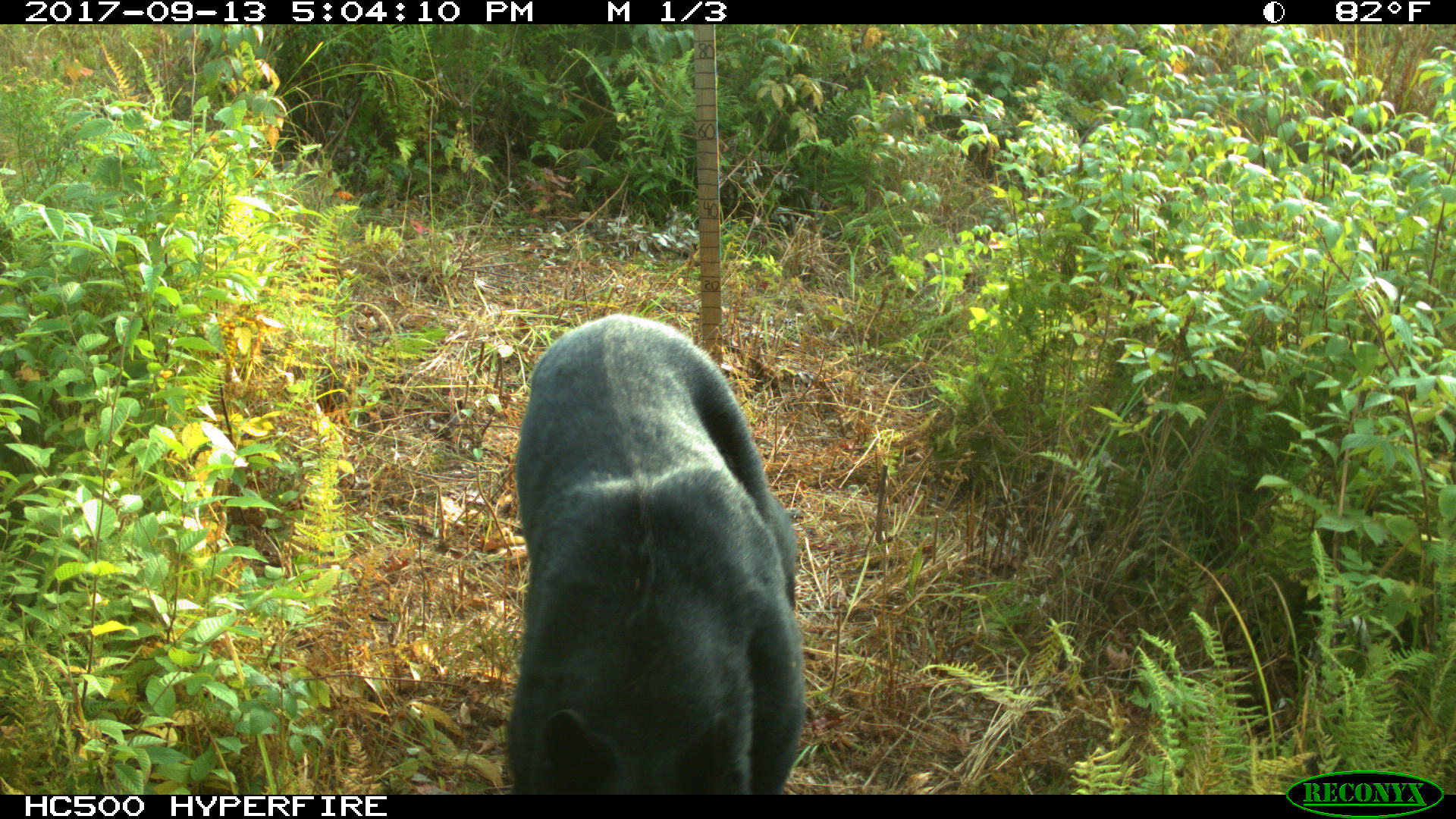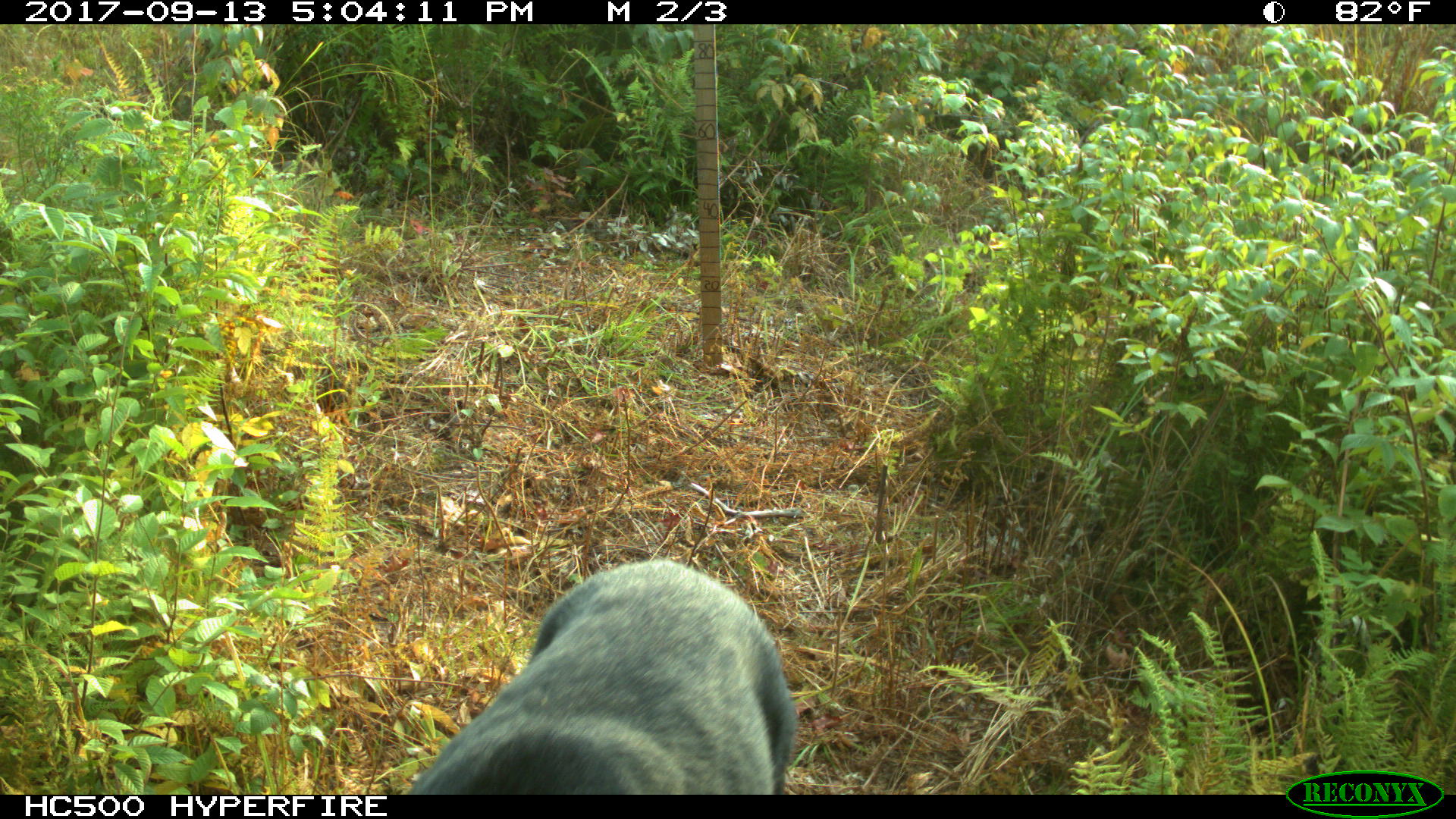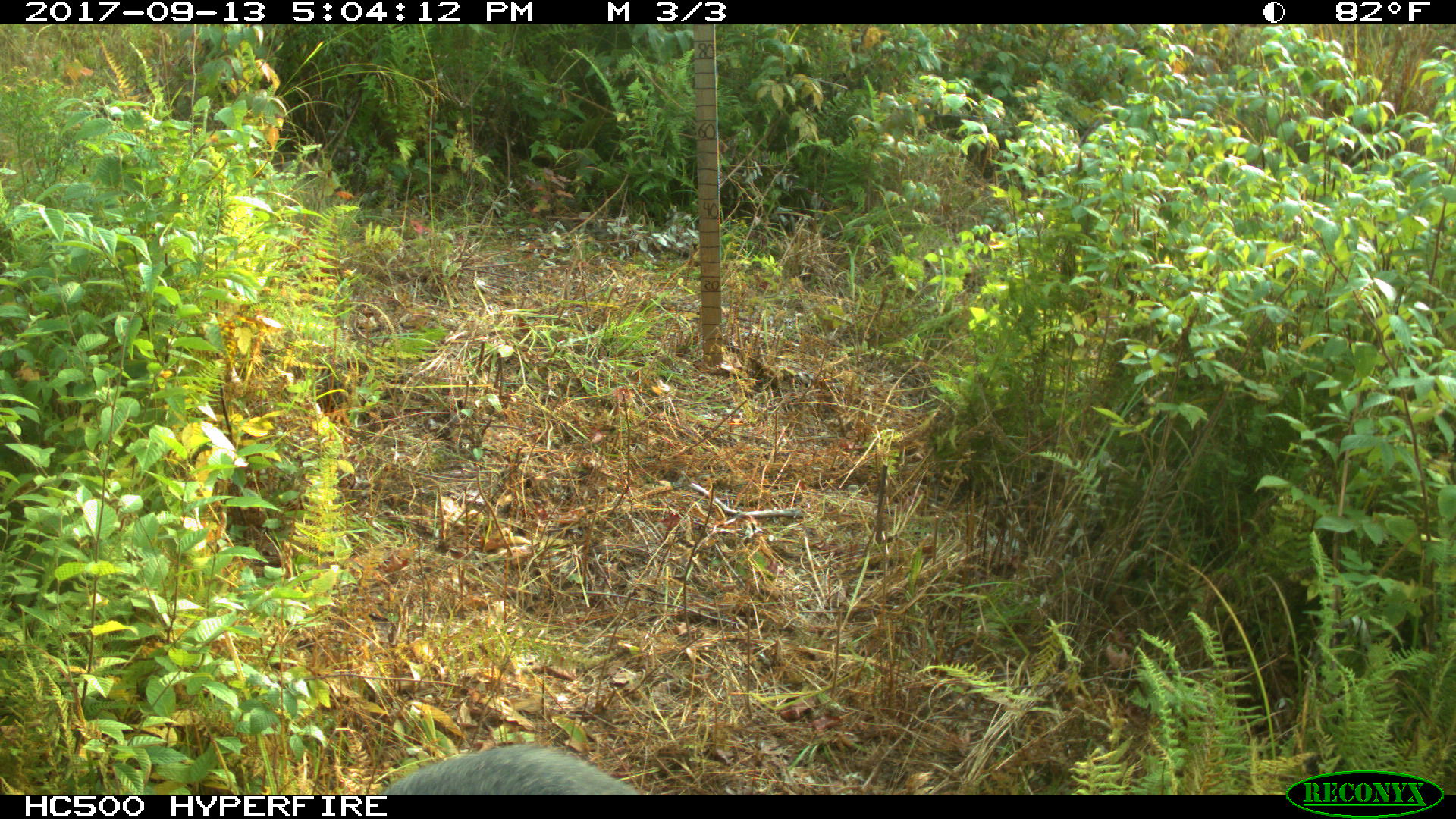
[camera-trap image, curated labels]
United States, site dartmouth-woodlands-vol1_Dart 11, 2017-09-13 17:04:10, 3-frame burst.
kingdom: Animalia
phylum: Chordata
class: Mammalia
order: Carnivora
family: Ursidae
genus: Ursus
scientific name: Ursus americanus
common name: black bear